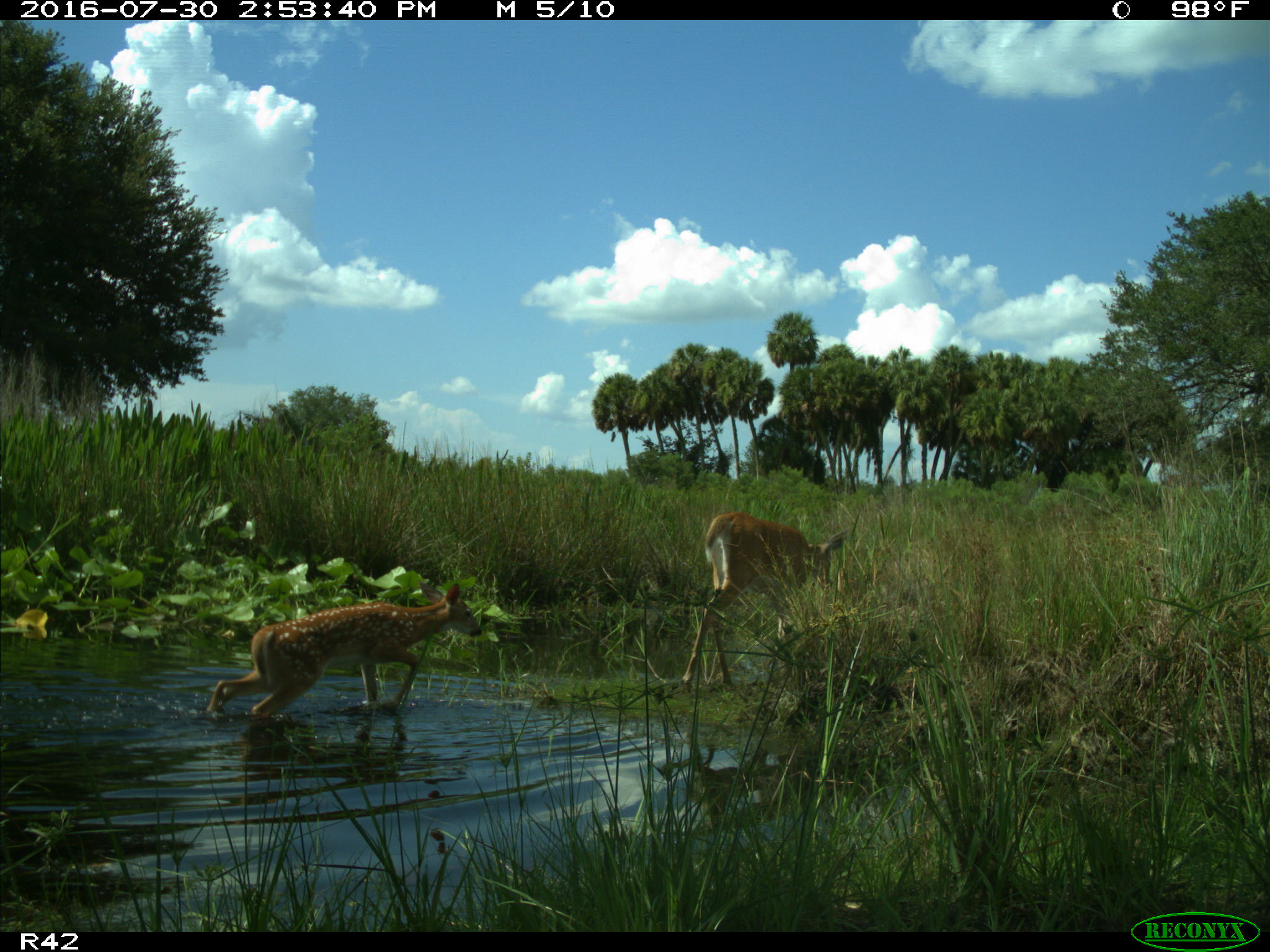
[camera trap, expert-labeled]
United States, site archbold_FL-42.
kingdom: Animalia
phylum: Chordata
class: Mammalia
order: Artiodactyla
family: Cervidae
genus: Odocoileus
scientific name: Odocoileus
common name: deer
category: unidentified deer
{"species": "unidentified deer (deer) (Odocoileus)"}